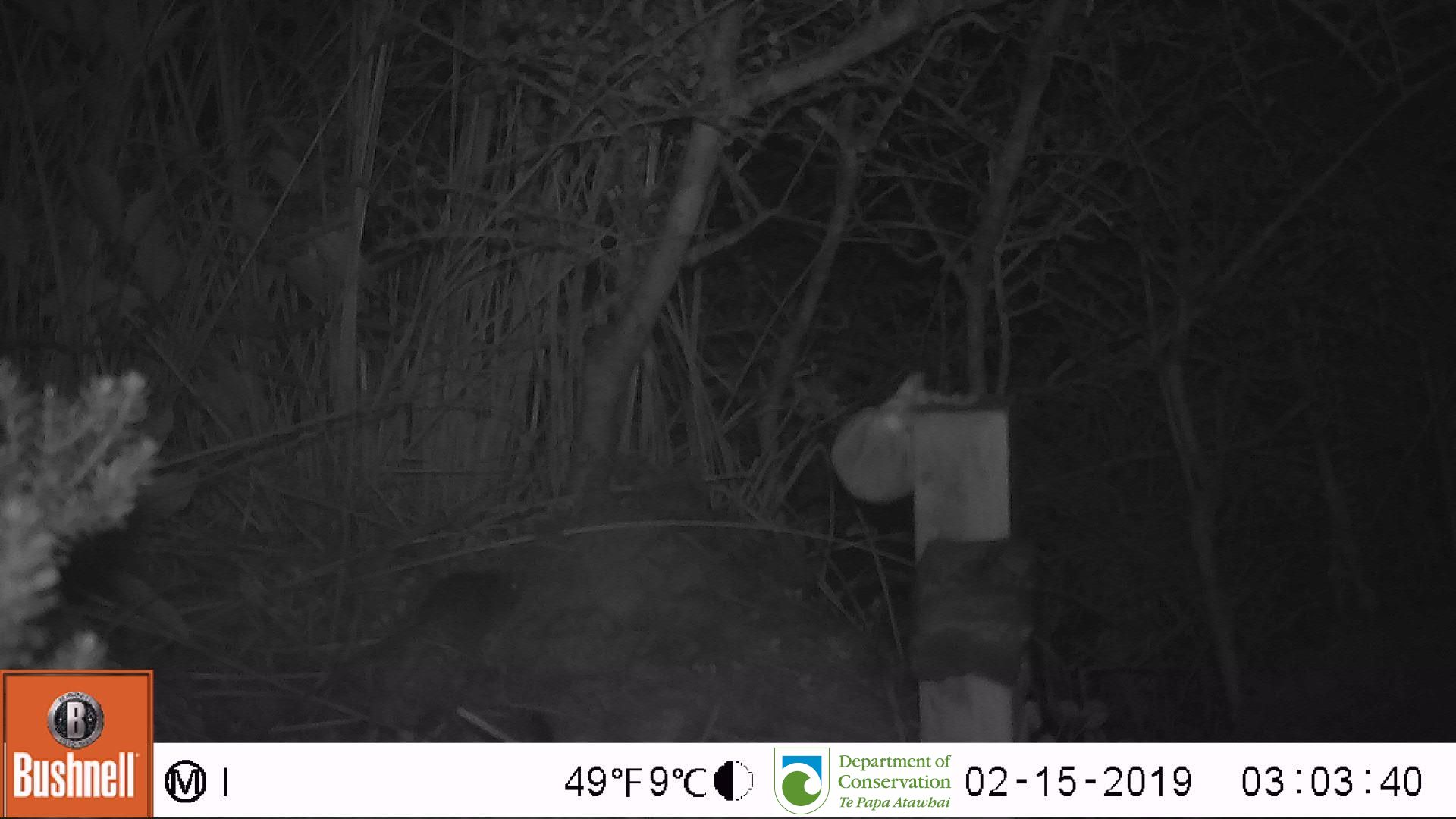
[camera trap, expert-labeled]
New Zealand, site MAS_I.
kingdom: Animalia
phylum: Chordata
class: Mammalia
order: Rodentia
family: Muridae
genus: Mus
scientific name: Mus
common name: mouse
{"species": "mouse (Mus)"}